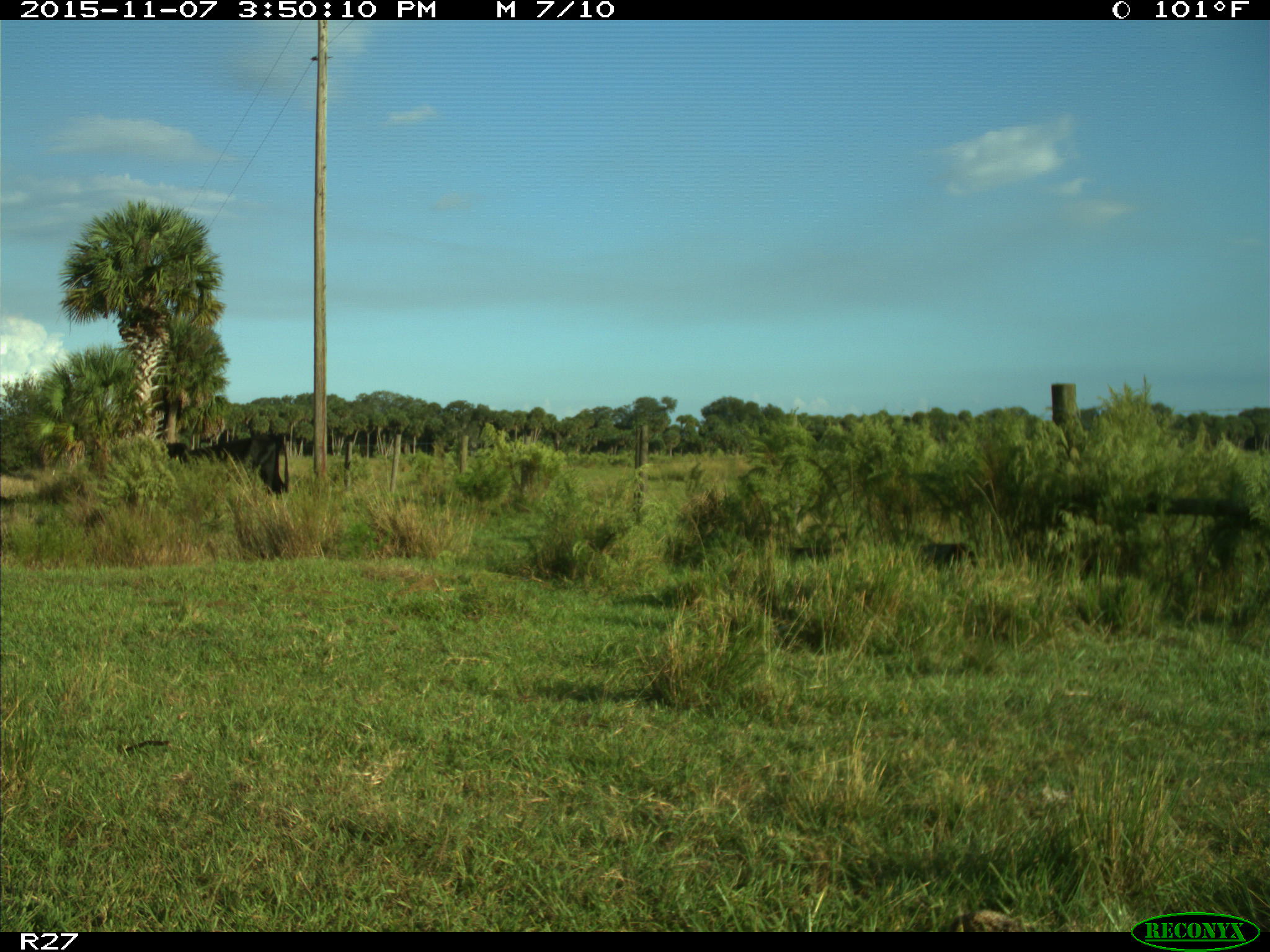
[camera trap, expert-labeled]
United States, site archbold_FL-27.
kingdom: Animalia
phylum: Chordata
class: Mammalia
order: Artiodactyla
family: Bovidae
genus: Bos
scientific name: Bos taurus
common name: domestic cow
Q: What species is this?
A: Bos taurus (domestic cow).